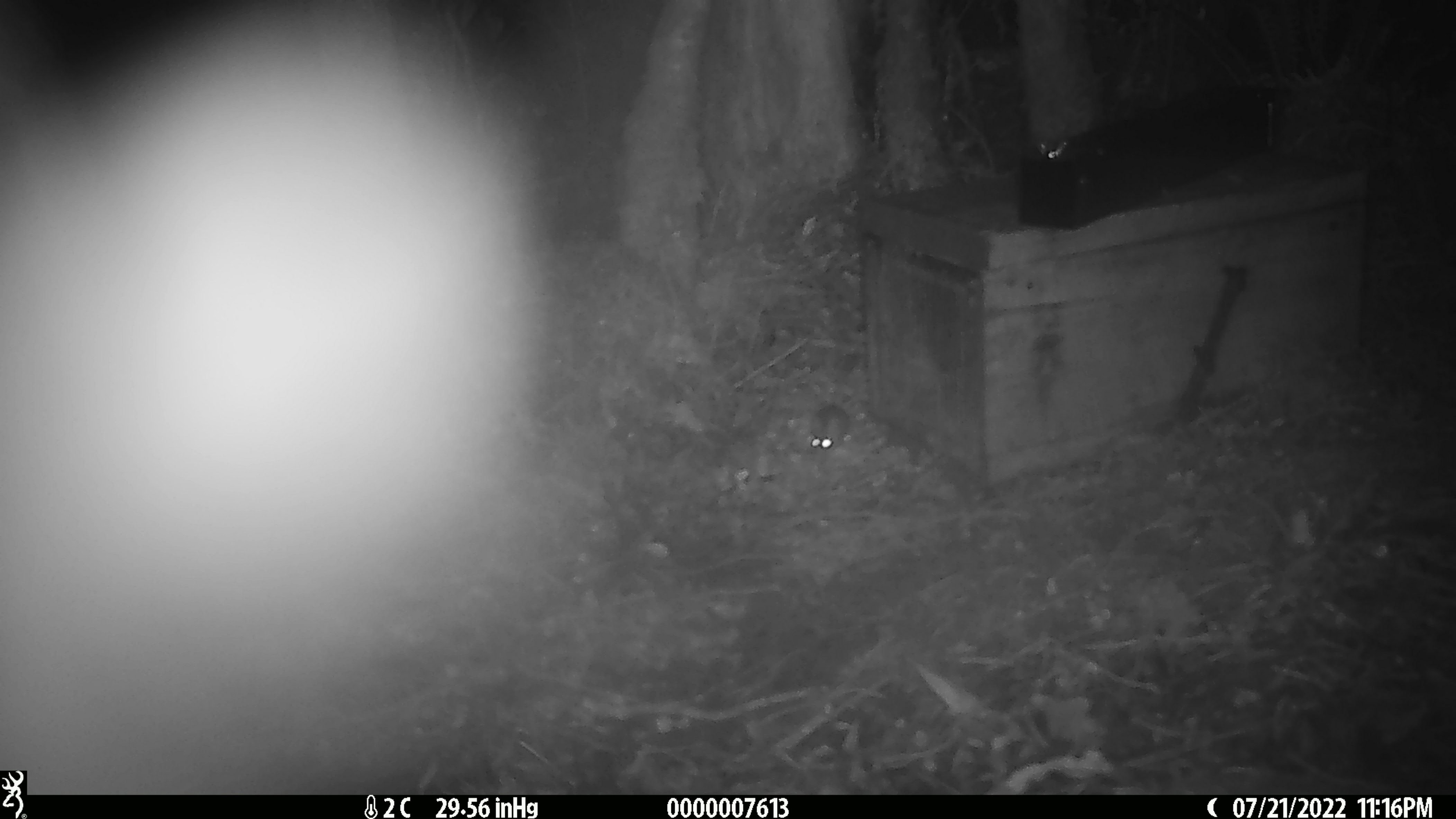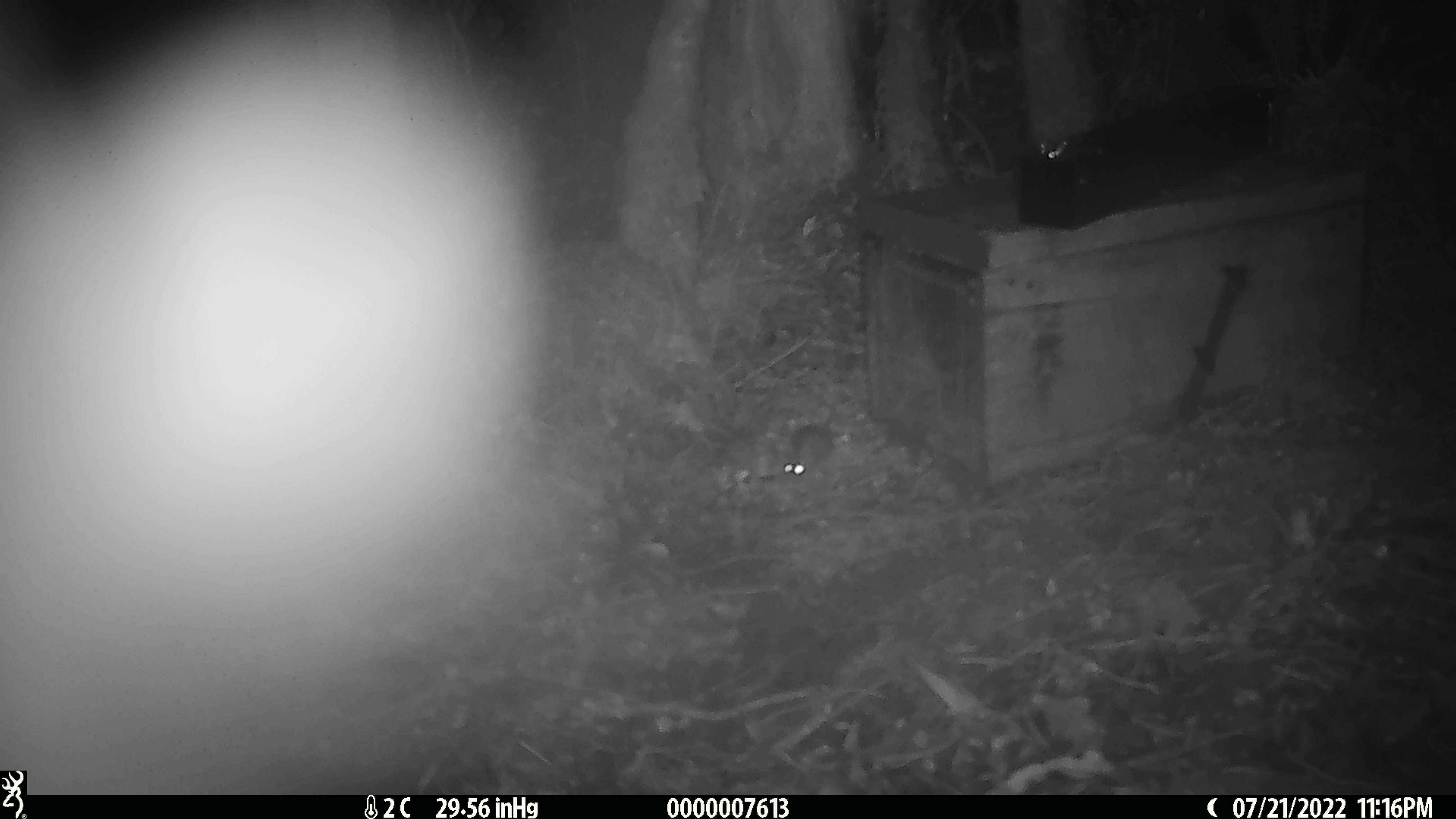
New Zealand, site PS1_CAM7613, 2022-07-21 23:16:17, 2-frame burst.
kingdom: Animalia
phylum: Chordata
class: Mammalia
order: Rodentia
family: Muridae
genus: Mus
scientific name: Mus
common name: mouse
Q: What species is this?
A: Mouse (Mus).